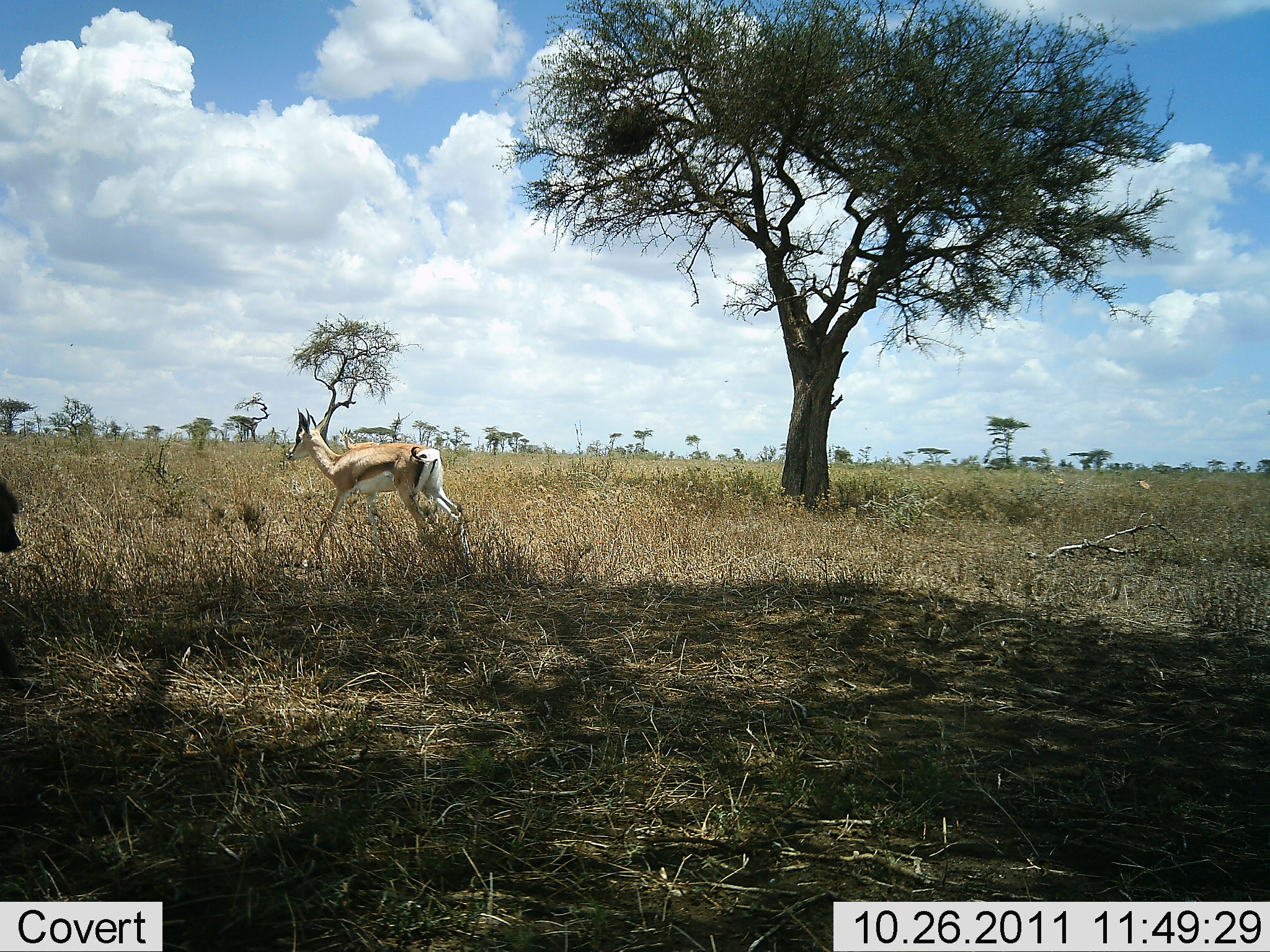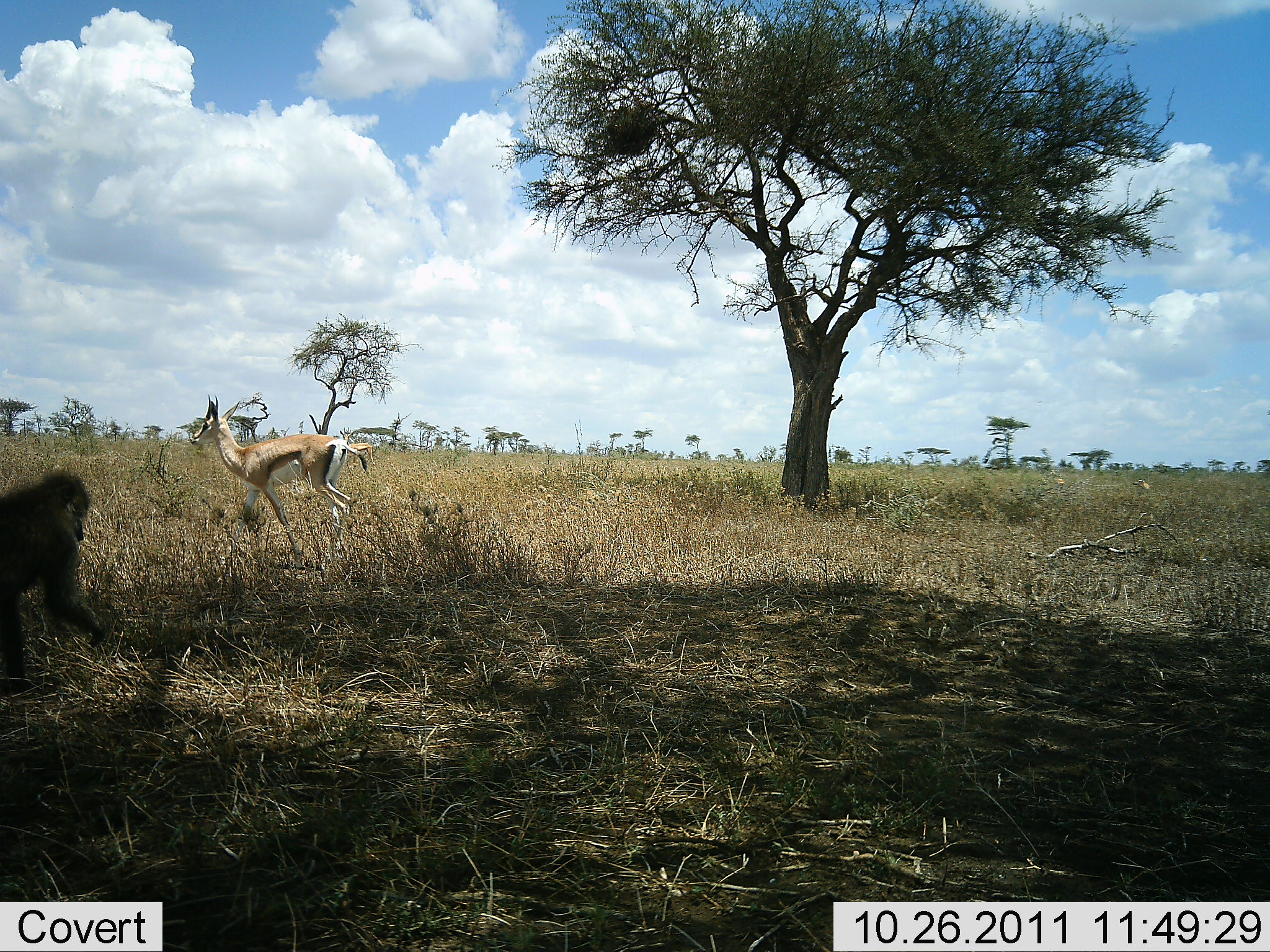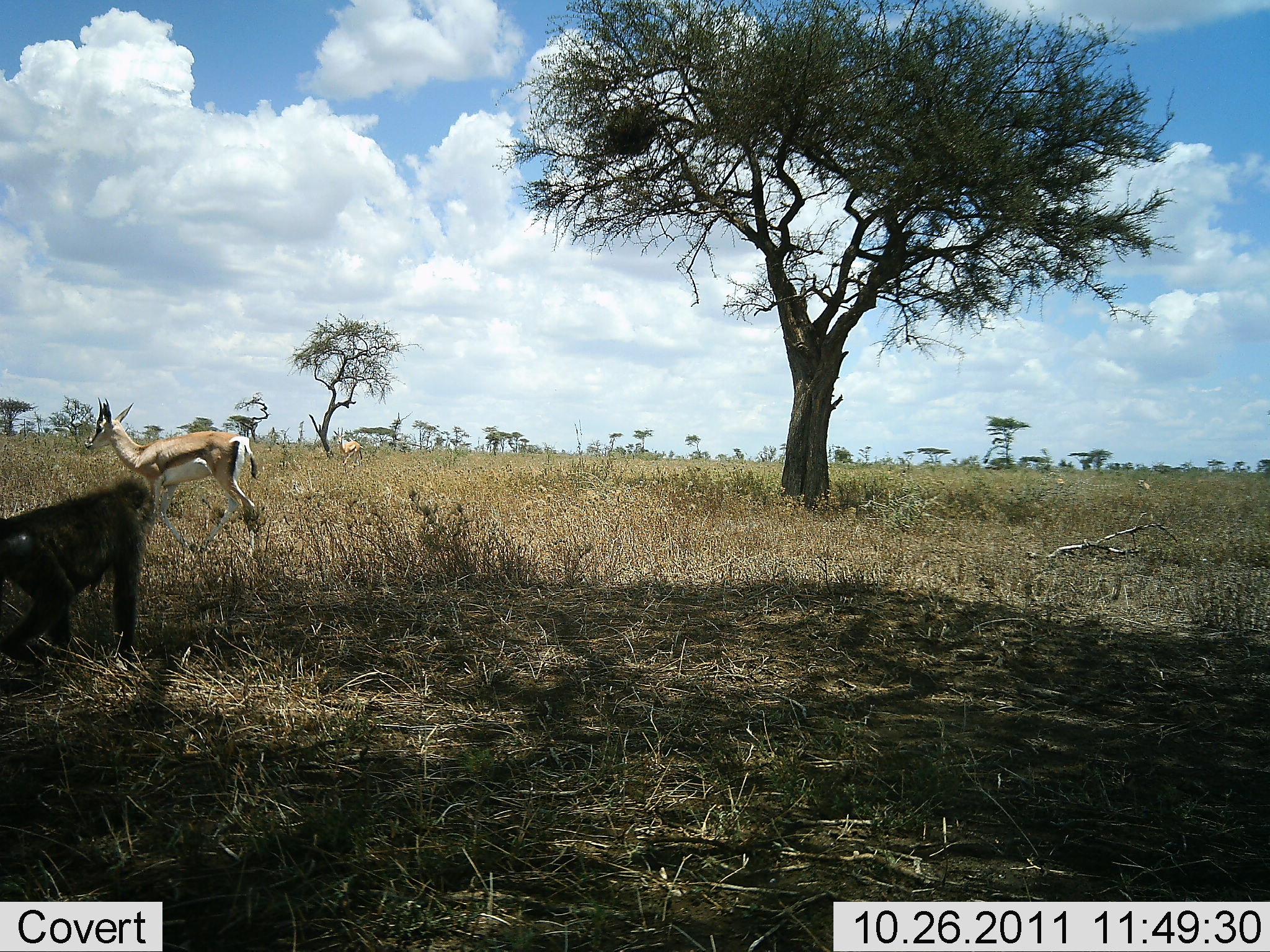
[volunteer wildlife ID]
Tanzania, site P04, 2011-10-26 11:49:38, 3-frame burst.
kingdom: Animalia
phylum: Chordata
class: Mammalia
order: Primates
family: Cercopithecidae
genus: Papio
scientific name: Papio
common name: baboon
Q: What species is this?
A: Baboon (Papio).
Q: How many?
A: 1.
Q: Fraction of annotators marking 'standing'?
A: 4%.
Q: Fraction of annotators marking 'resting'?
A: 4%.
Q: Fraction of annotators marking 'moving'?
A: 92%.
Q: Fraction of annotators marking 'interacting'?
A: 0%.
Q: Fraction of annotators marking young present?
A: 0%.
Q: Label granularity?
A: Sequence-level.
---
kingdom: Animalia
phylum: Chordata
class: Mammalia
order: Artiodactyla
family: Bovidae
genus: Eudorcas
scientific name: Eudorcas thomsonii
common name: thomson's gazelle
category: gazellethomsons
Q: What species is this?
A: Gazellethomsons (thomson's gazelle) (Eudorcas thomsonii).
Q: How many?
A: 1.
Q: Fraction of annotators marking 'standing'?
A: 0%.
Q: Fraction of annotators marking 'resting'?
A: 0%.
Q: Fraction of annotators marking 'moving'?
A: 100%.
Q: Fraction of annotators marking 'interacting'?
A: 0%.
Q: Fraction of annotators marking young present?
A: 0%.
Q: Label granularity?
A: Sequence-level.